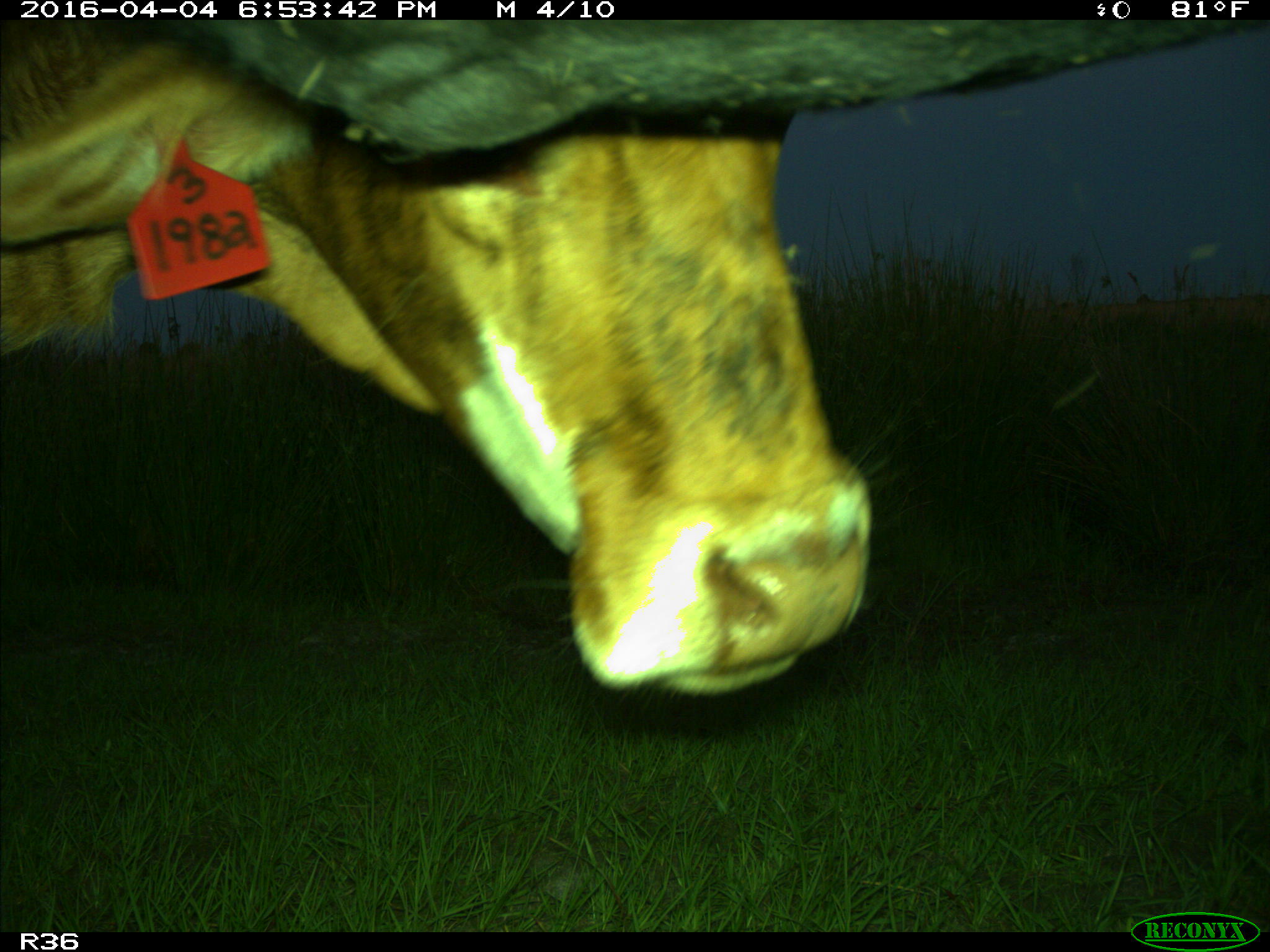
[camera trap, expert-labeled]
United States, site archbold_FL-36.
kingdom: Animalia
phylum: Chordata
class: Mammalia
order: Artiodactyla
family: Bovidae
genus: Bos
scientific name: Bos taurus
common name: domestic cow